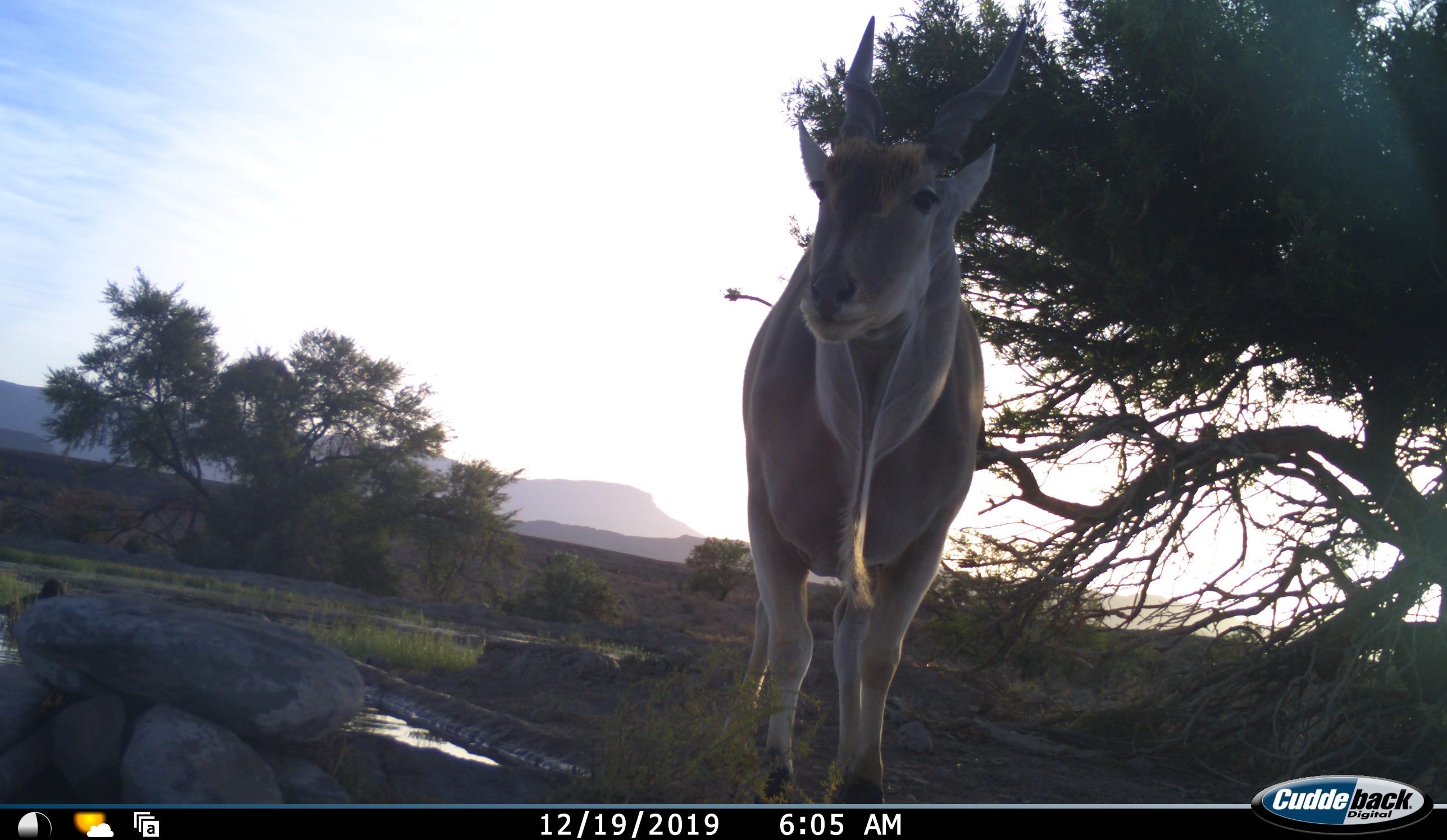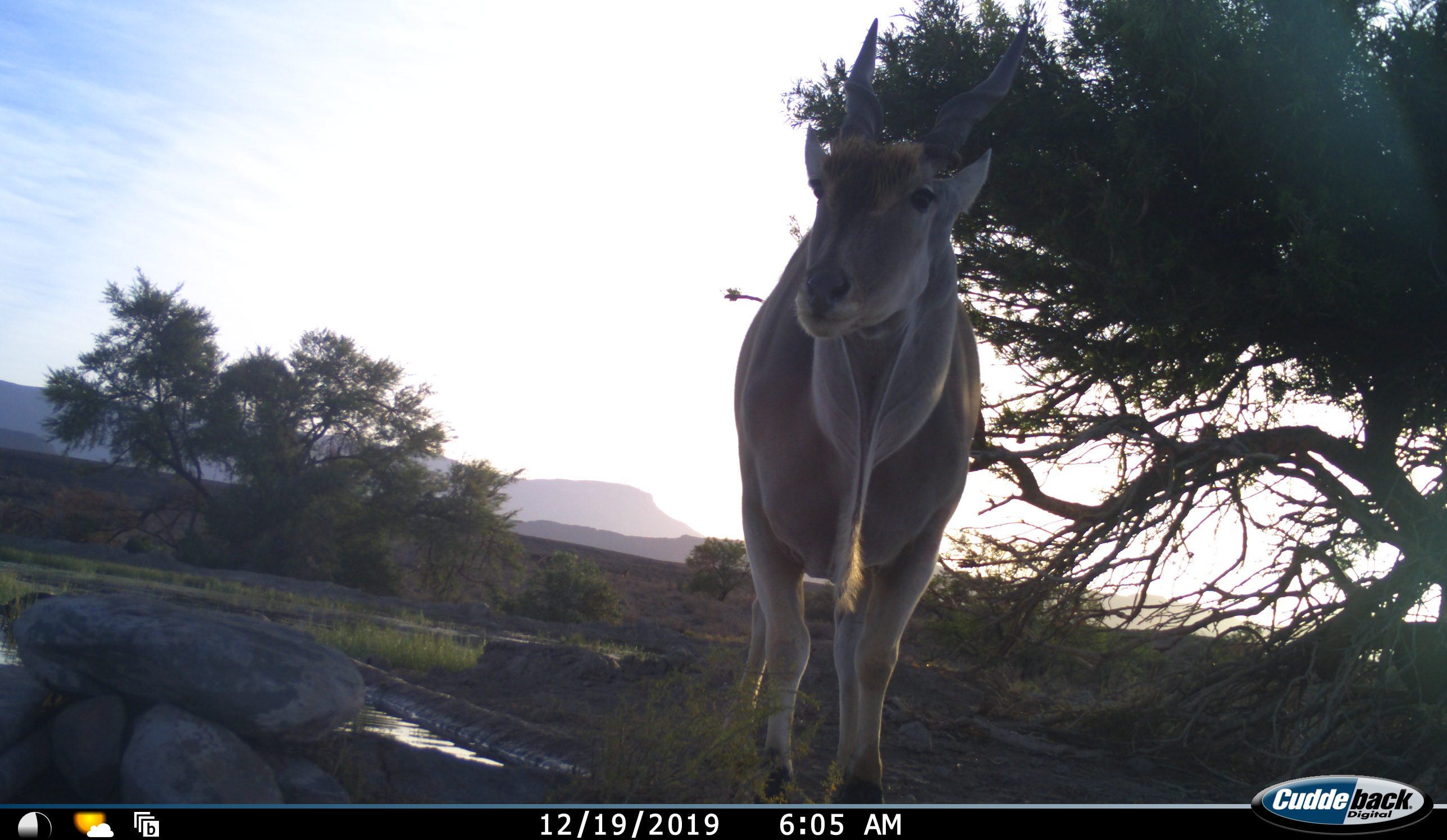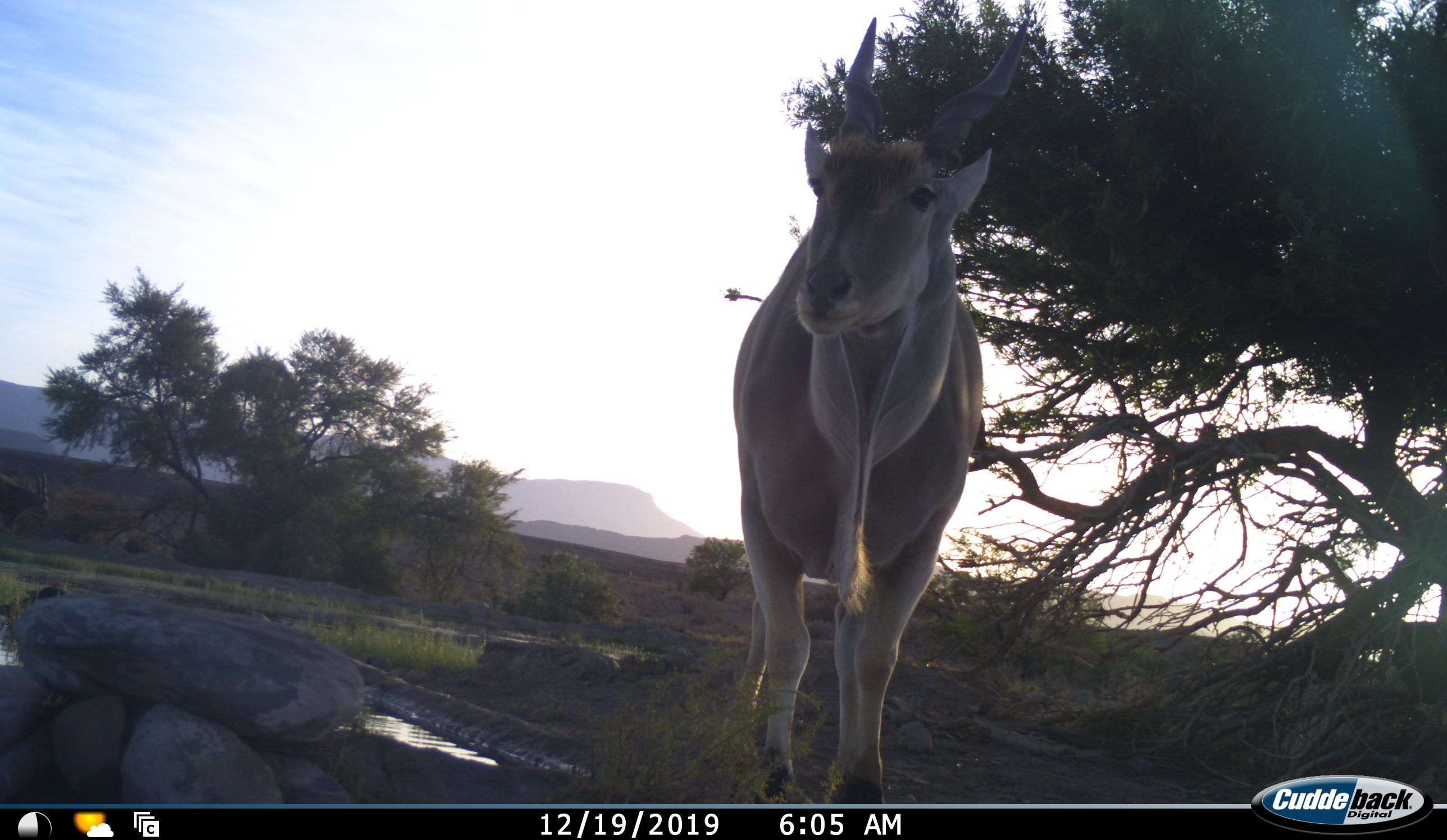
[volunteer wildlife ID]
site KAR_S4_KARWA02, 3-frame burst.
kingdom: Animalia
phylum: Chordata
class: Mammalia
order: Artiodactyla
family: Bovidae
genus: Tragelaphus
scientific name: Tragelaphus oryx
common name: eland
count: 1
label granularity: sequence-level